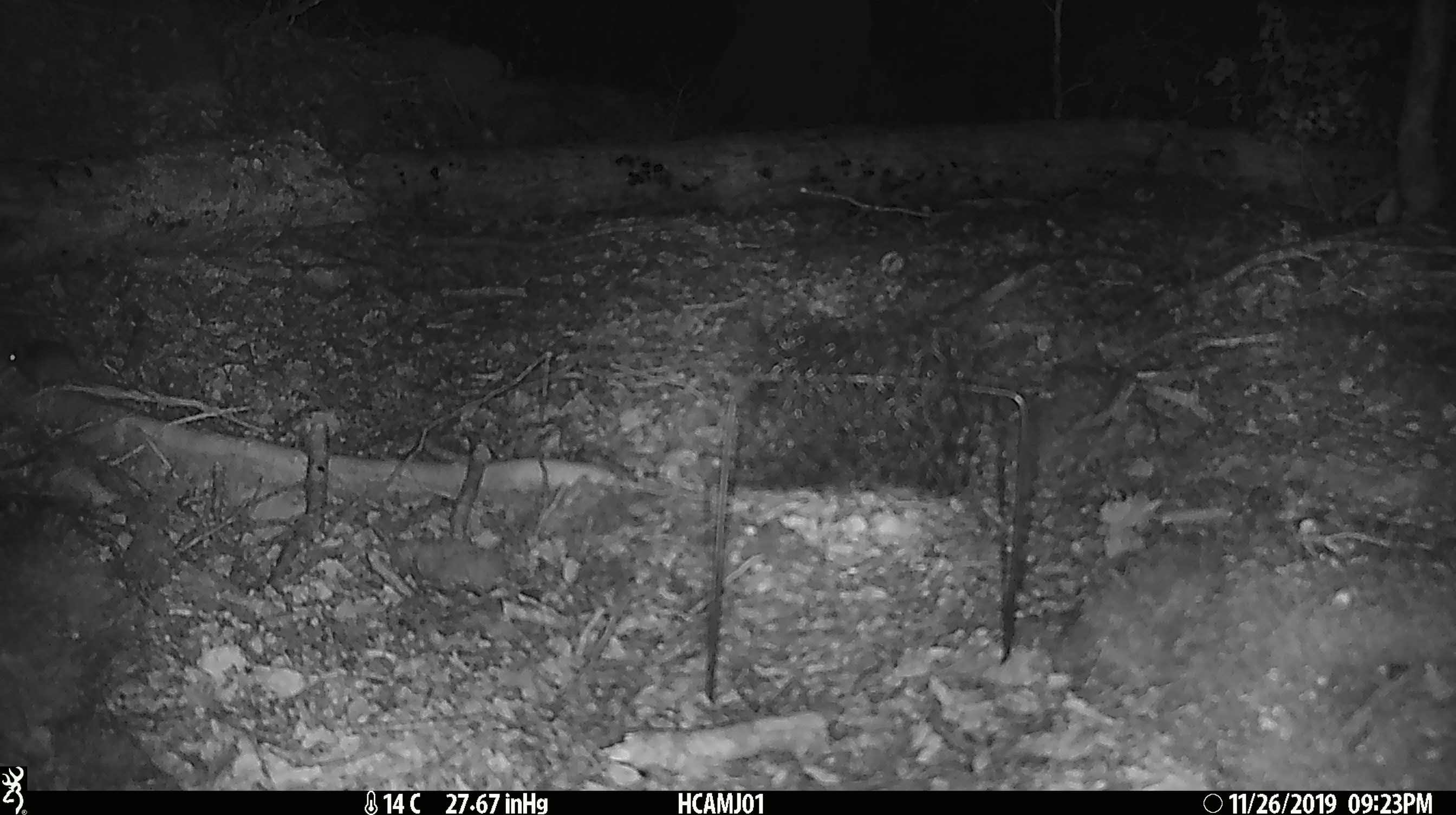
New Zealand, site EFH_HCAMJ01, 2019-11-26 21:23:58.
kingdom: Animalia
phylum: Chordata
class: Mammalia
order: Rodentia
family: Muridae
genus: Mus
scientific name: Mus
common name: mouse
Mouse (Mus).